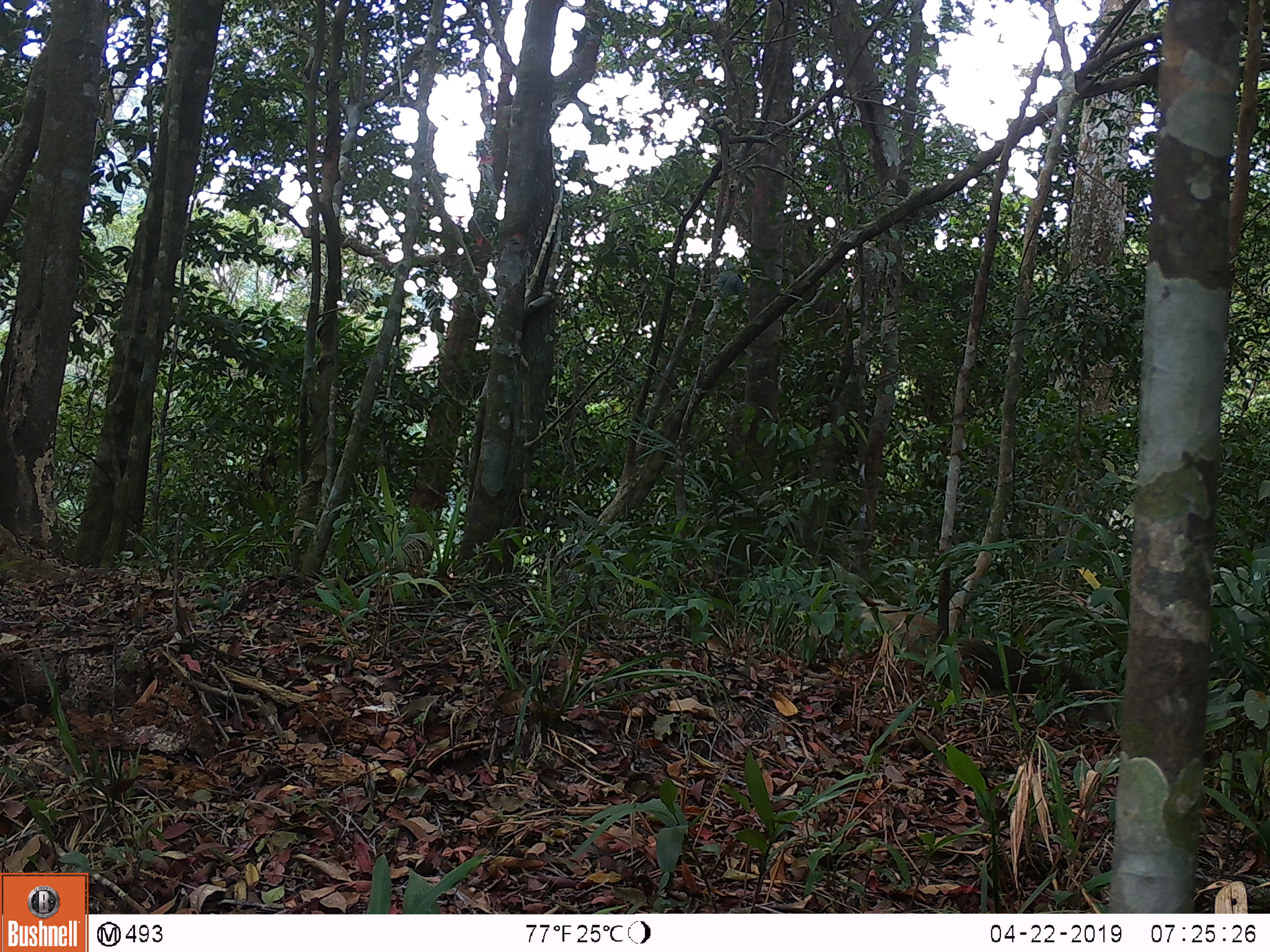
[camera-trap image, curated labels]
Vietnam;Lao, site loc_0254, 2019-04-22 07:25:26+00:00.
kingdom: Animalia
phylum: Chordata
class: Mammalia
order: Carnivora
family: Herpestidae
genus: Urva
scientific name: Urva urva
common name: crab-eating mongoose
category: crab eating mongoose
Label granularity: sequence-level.